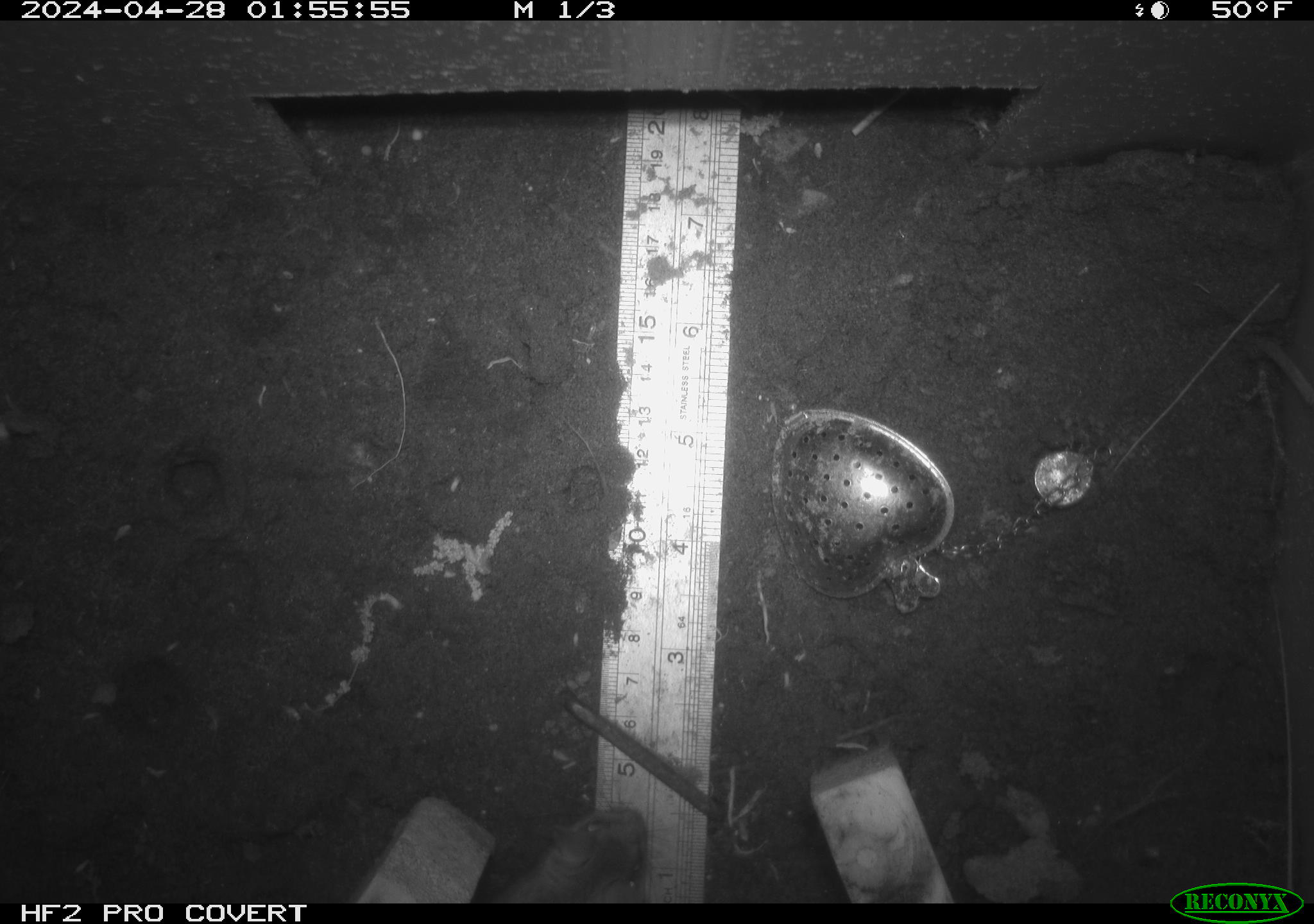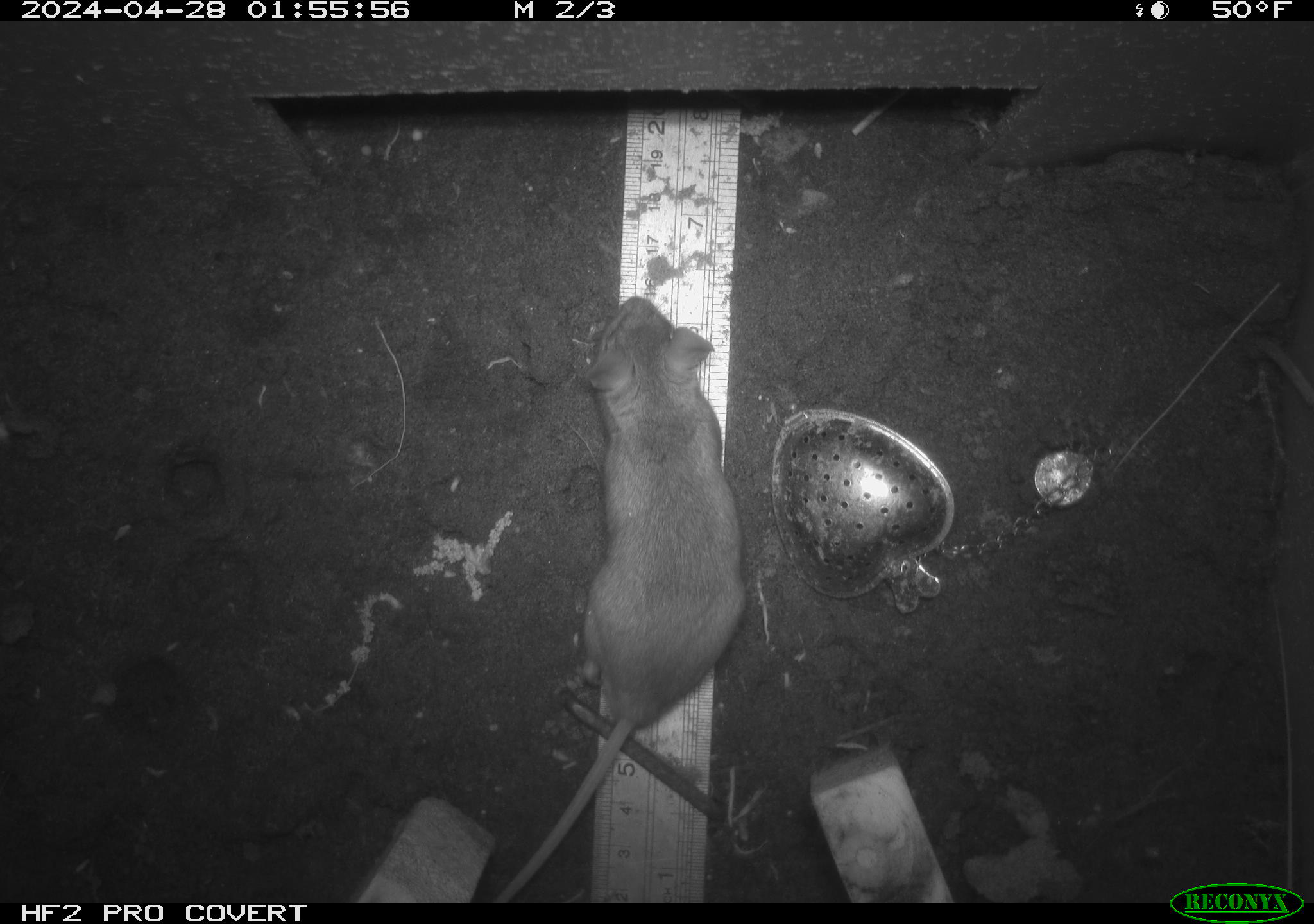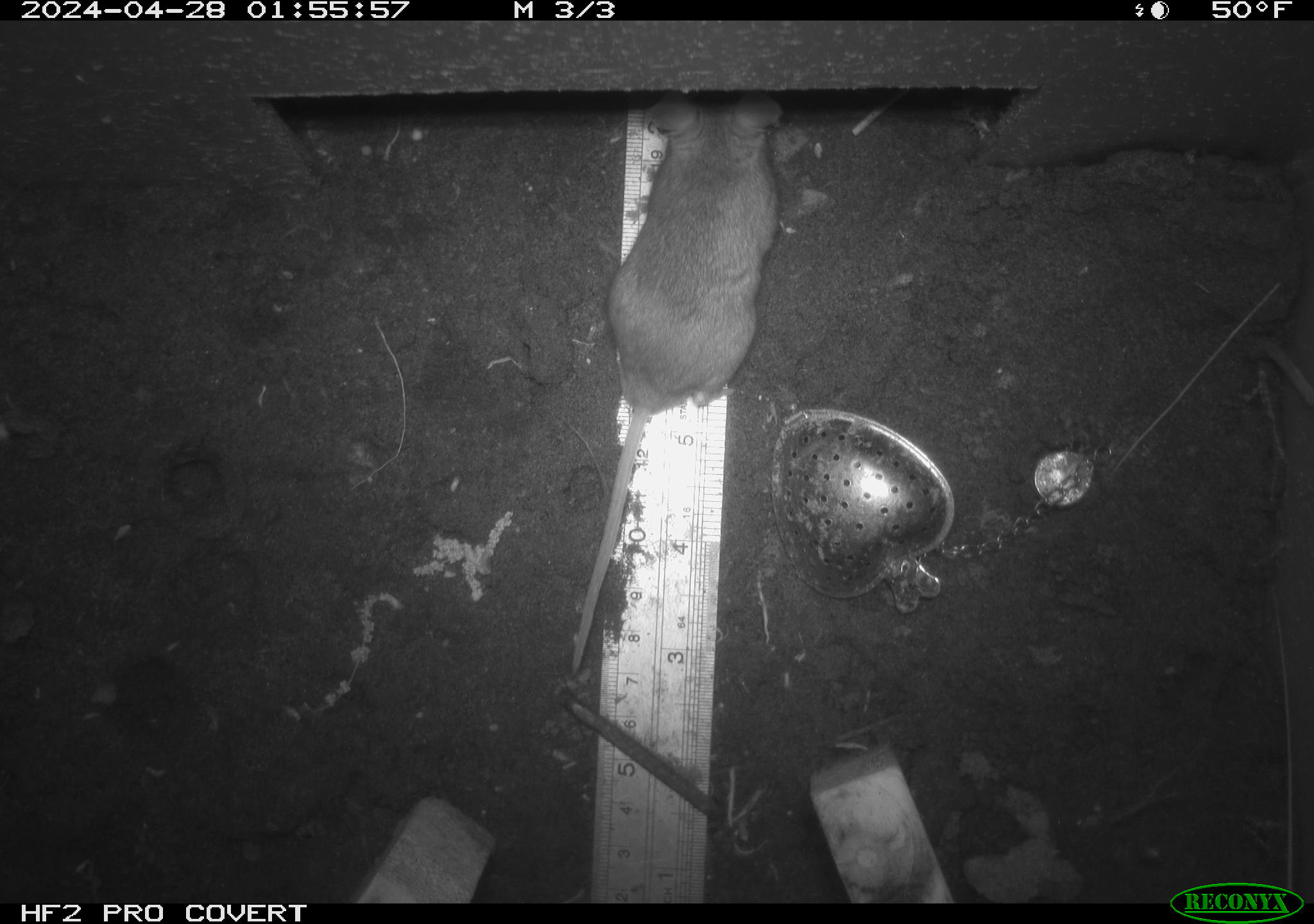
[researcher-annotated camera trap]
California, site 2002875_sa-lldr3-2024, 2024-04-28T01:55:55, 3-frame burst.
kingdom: Animalia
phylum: Chordata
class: Mammalia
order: Rodentia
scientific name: Rodentia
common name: mouse species